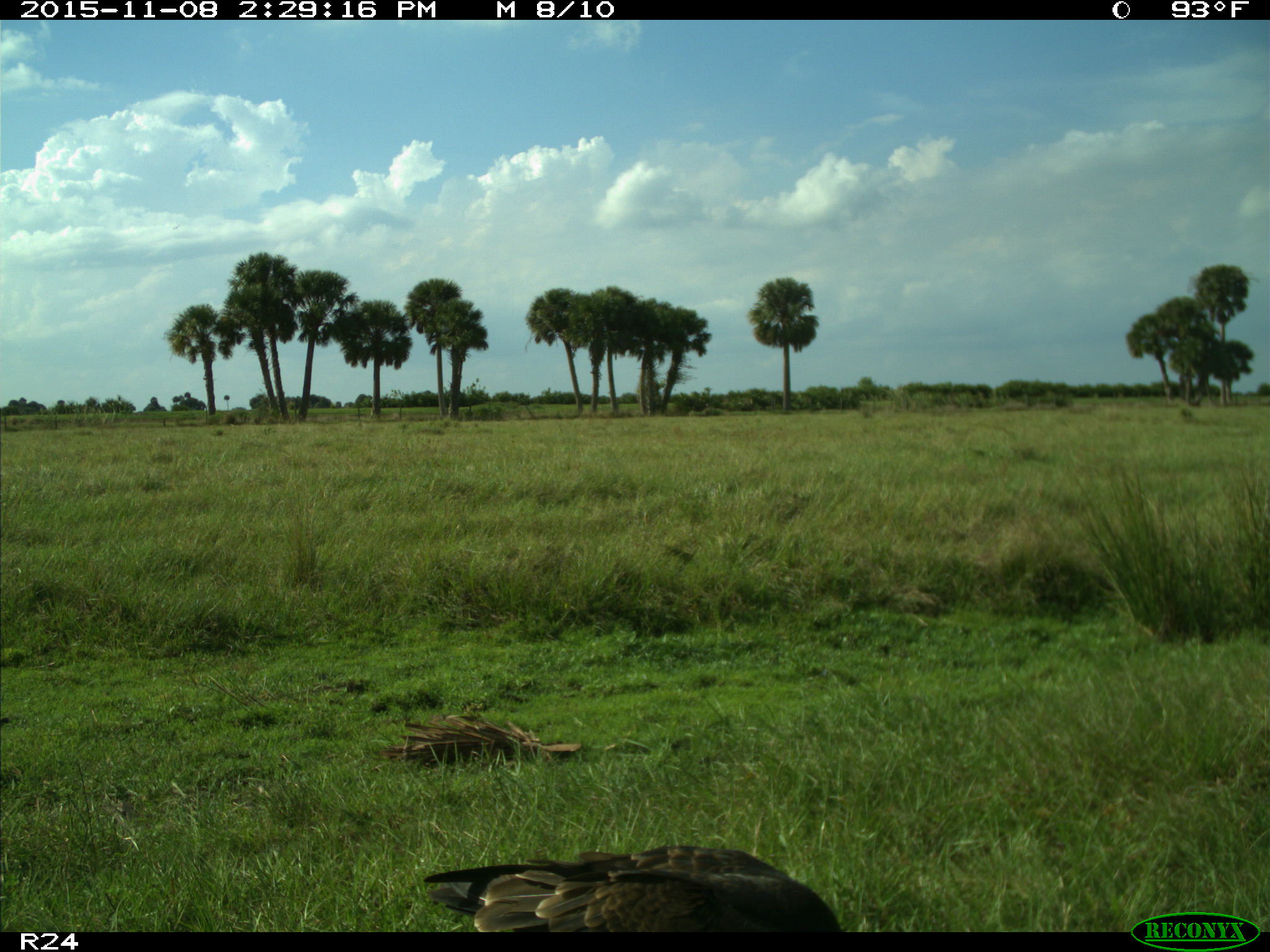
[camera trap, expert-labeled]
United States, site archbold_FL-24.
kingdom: Animalia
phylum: Chordata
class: Aves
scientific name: Aves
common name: birds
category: unidentified bird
Unidentified bird (birds) (Aves).